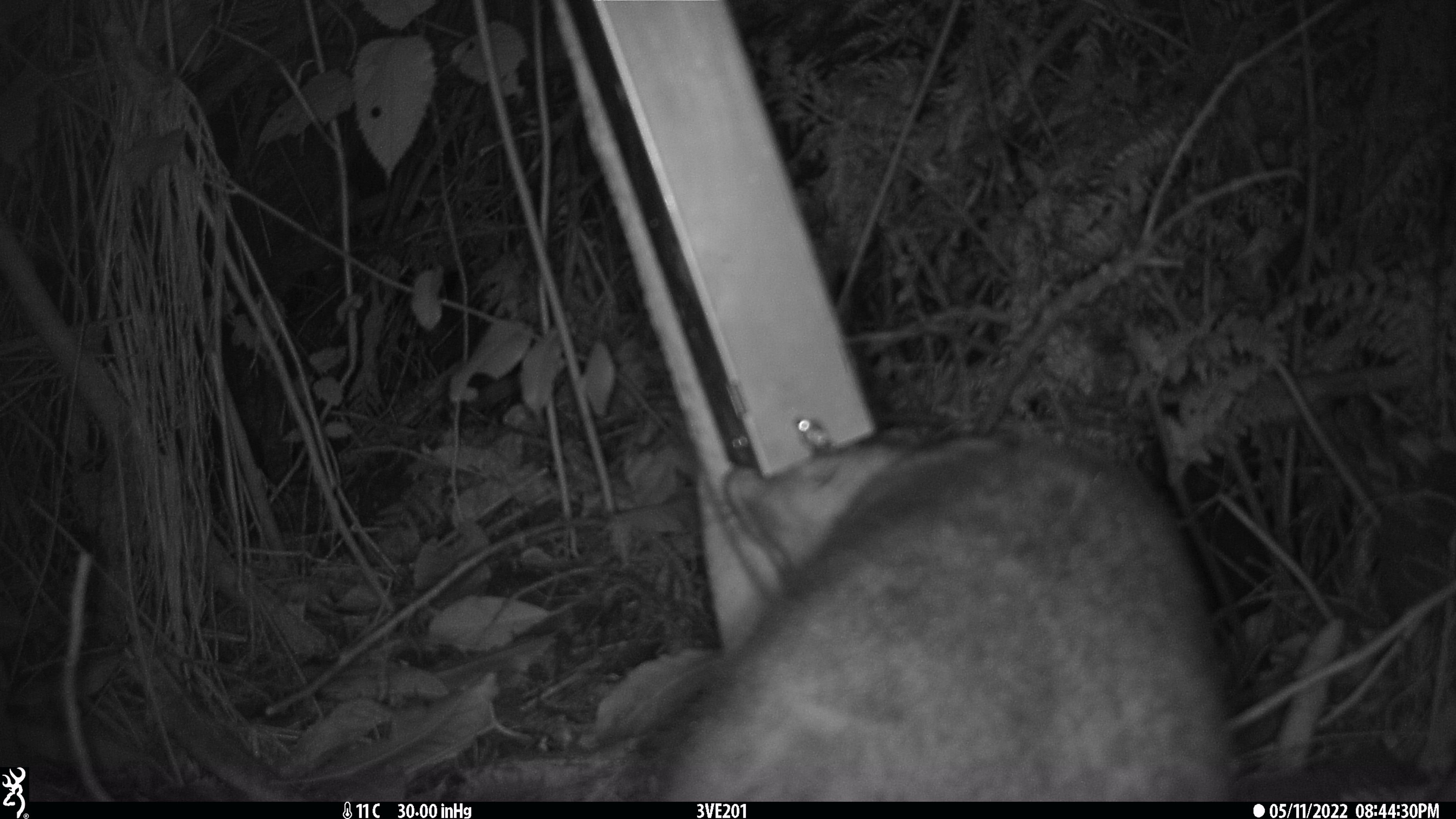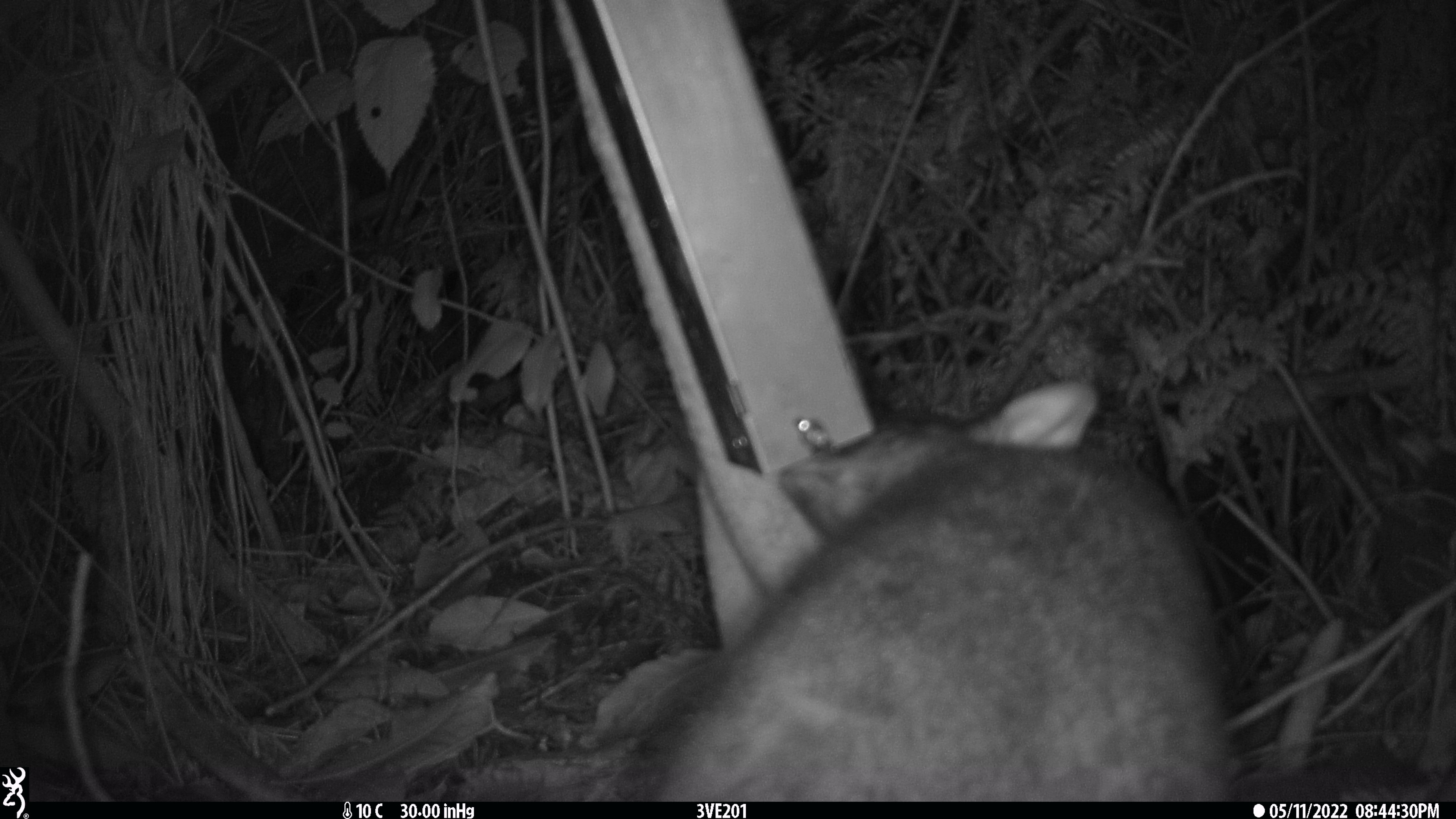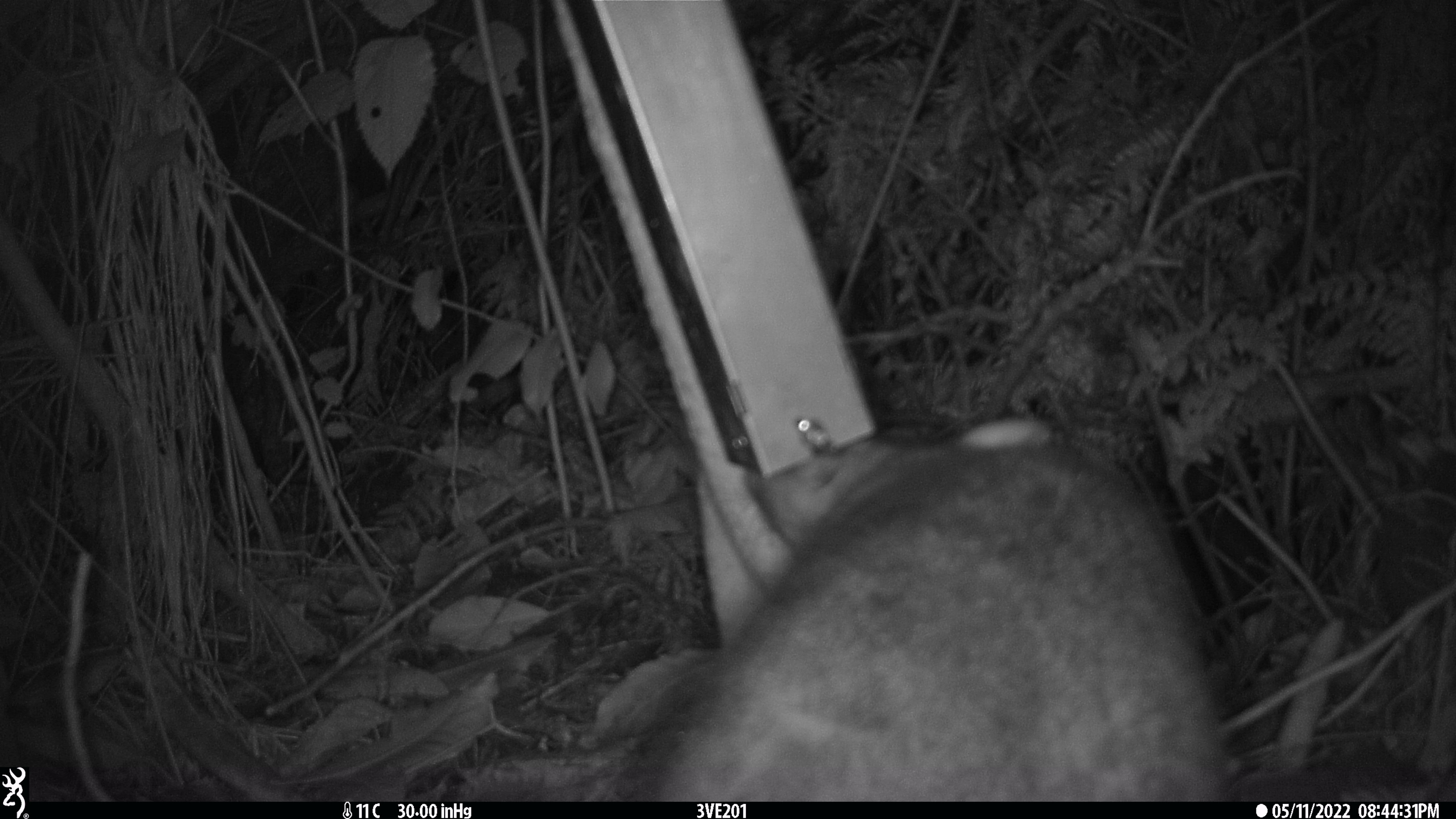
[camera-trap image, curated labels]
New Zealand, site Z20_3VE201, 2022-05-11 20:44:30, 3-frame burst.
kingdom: Animalia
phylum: Chordata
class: Mammalia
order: Diprotodontia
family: Phalangeridae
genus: Trichosurus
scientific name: Trichosurus vulpecula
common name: common brushtail possum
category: possum